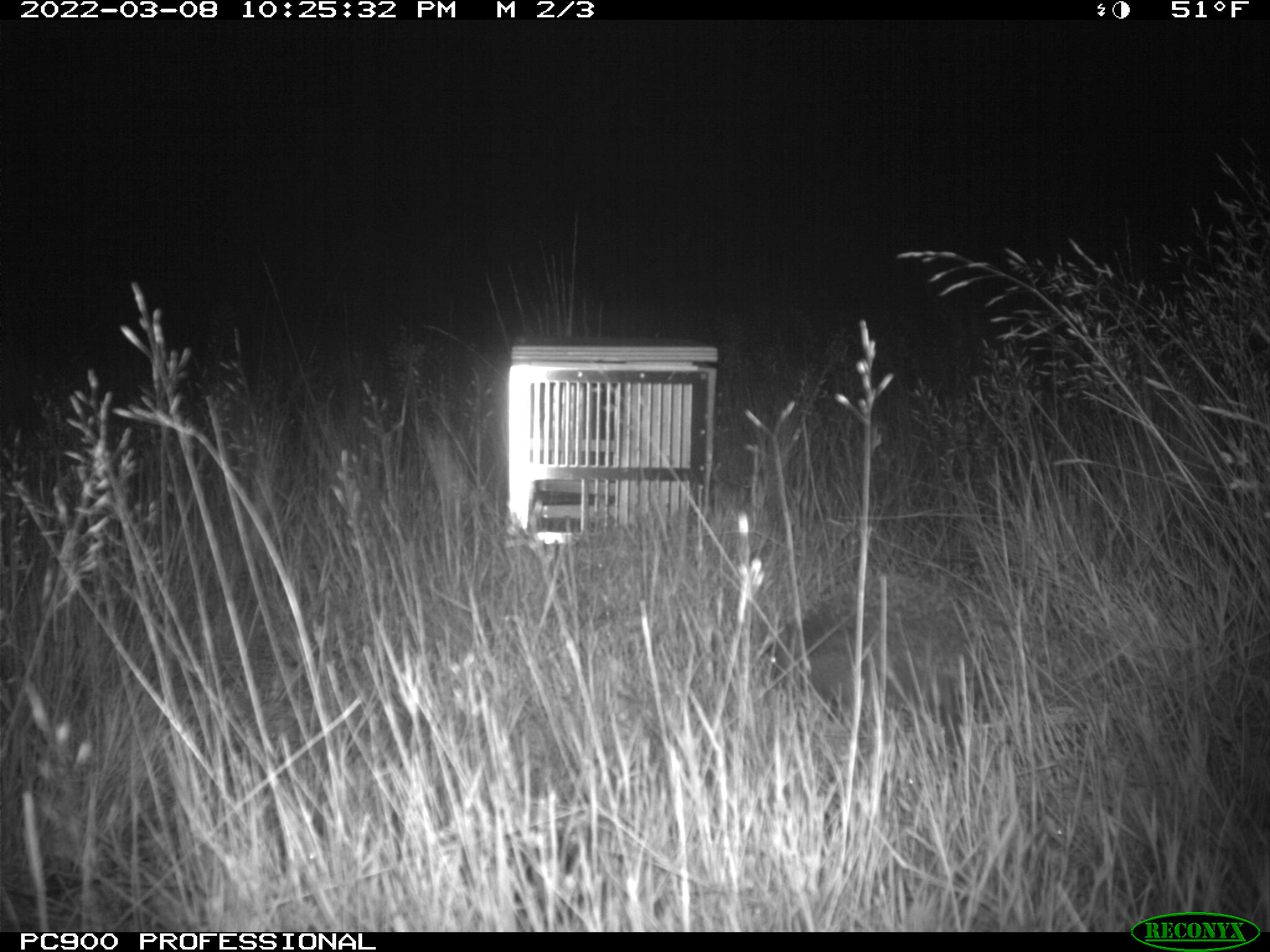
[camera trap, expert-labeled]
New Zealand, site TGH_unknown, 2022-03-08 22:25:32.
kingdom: Animalia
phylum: Chordata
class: Mammalia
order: Eulipotyphla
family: Erinaceidae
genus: Erinaceus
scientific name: Erinaceus europaeus europaeus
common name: european hedgehog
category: hedgehog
Hedgehog (european hedgehog) (Erinaceus europaeus europaeus).